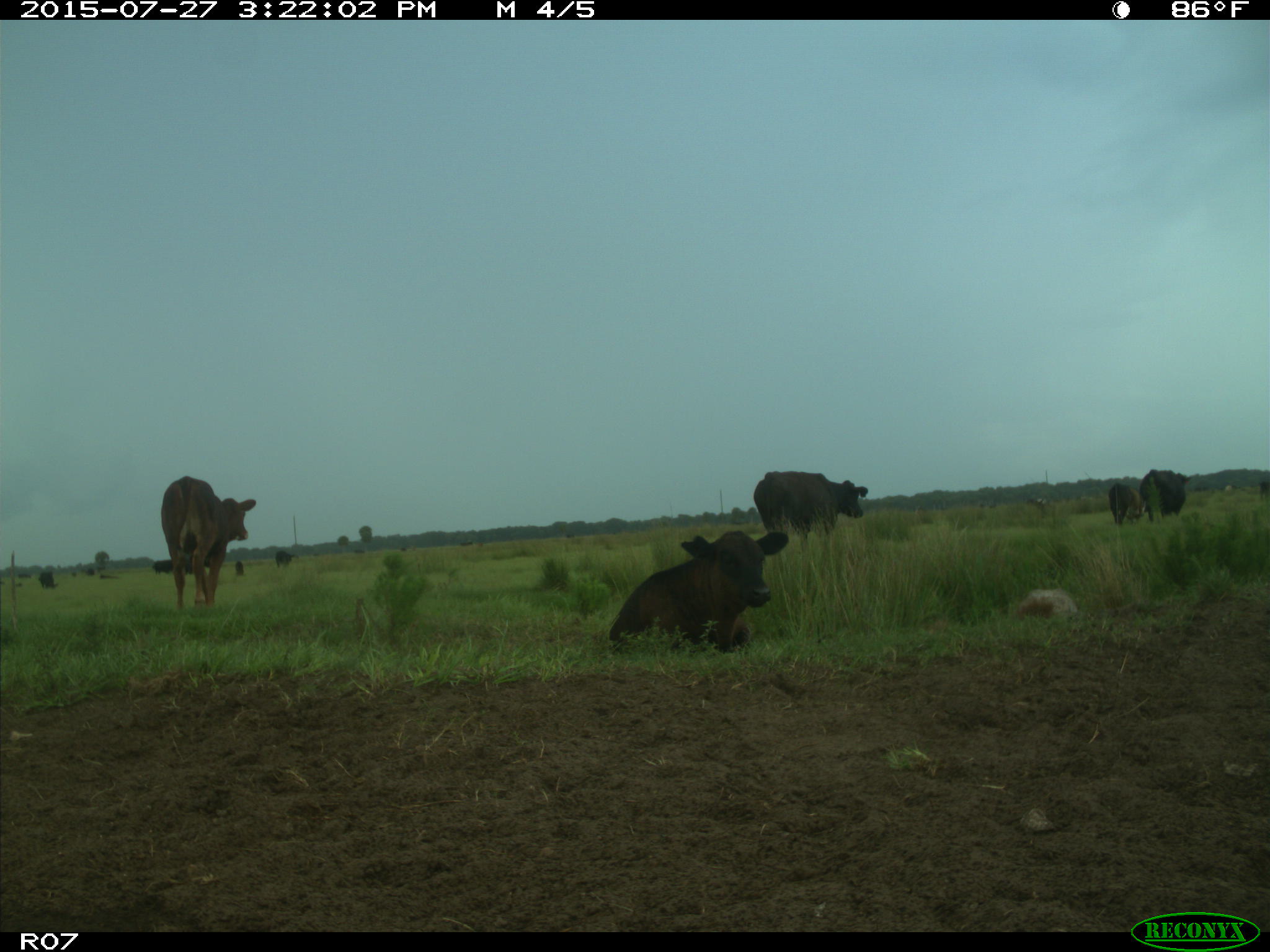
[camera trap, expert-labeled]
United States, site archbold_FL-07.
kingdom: Animalia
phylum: Chordata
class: Mammalia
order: Artiodactyla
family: Bovidae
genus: Bos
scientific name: Bos taurus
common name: domestic cow